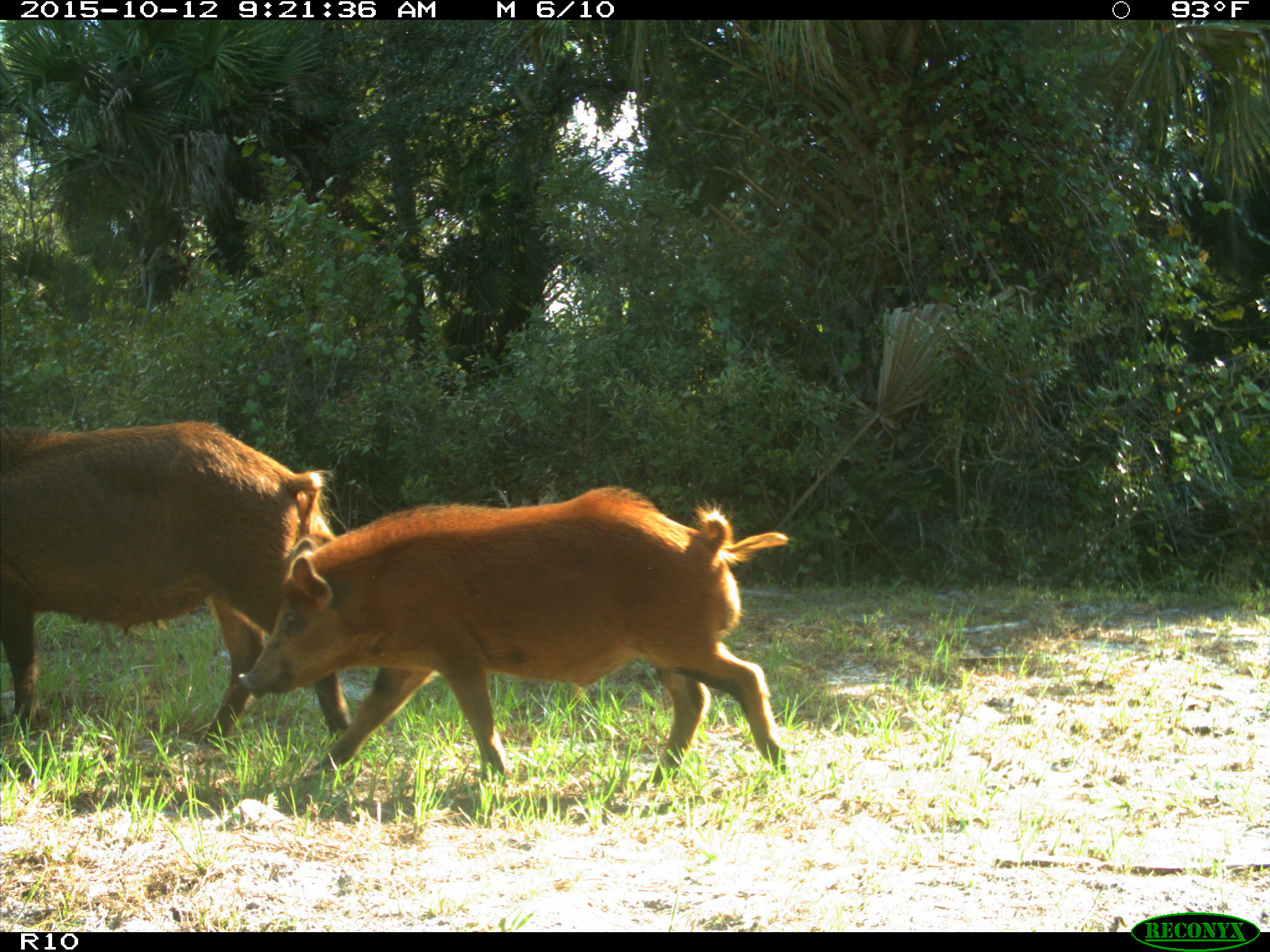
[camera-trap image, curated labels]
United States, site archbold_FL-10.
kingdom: Animalia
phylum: Chordata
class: Mammalia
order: Artiodactyla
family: Suidae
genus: Sus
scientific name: Sus scrofa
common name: wild boar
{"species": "Sus scrofa (wild boar)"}